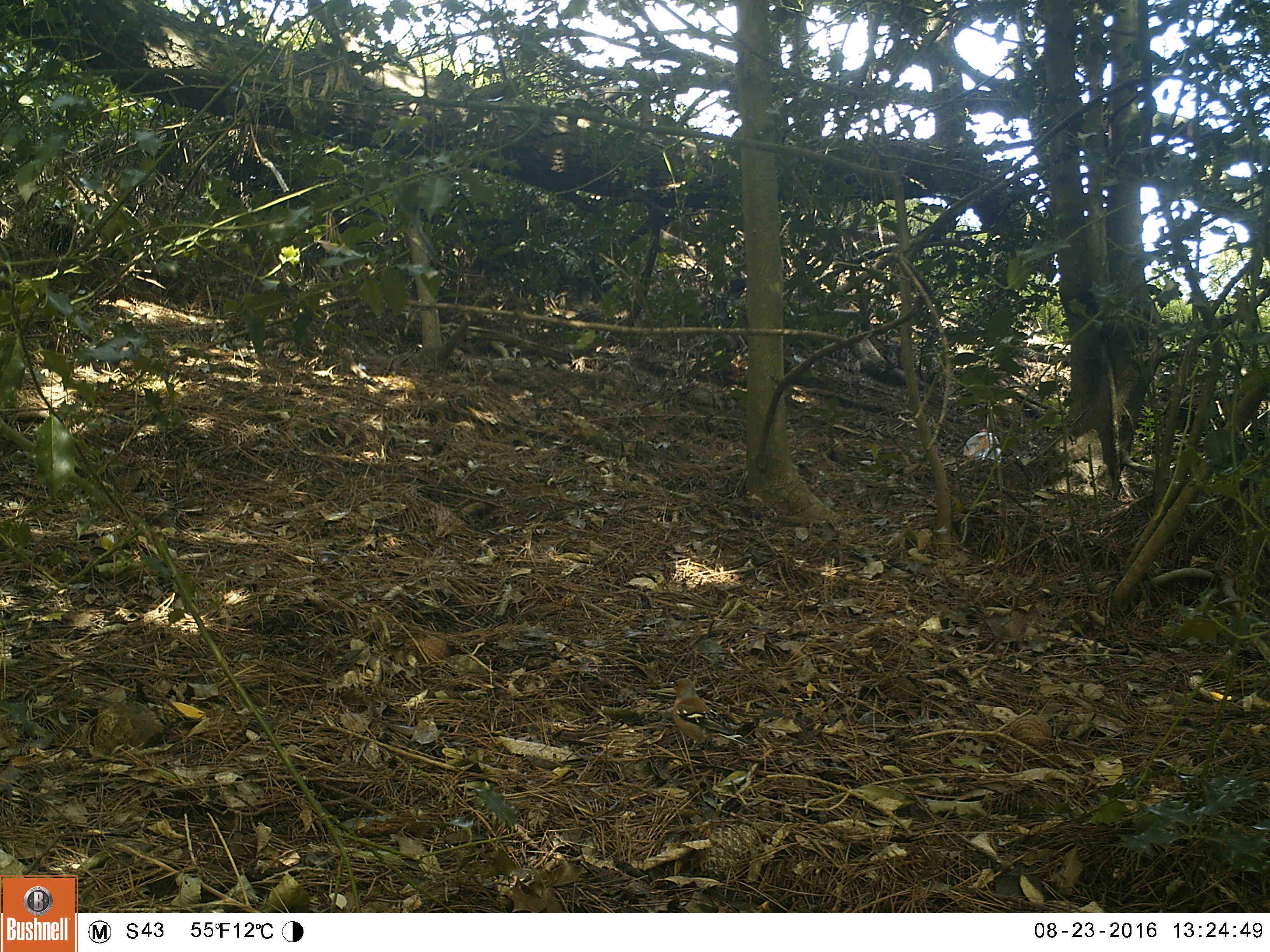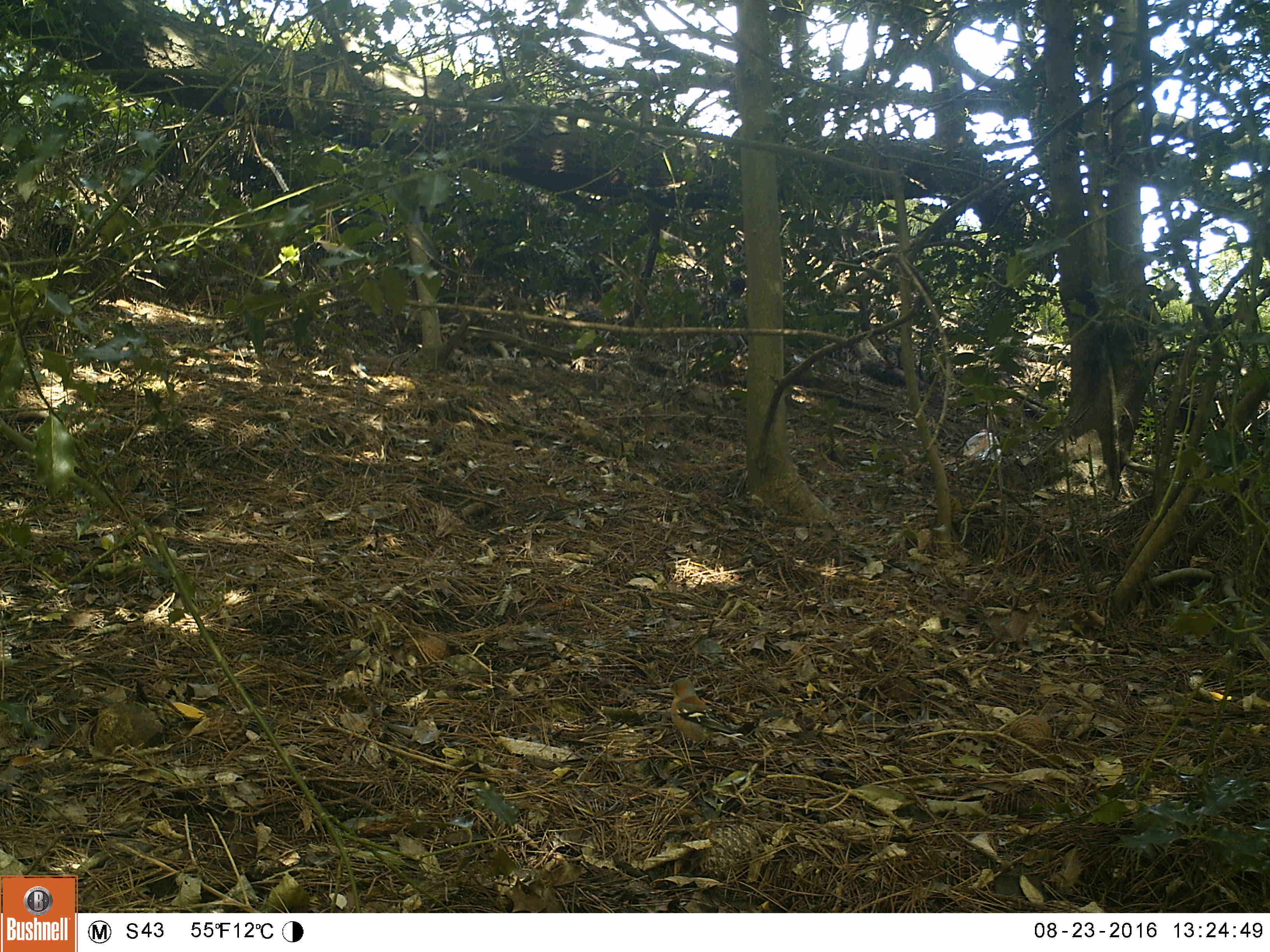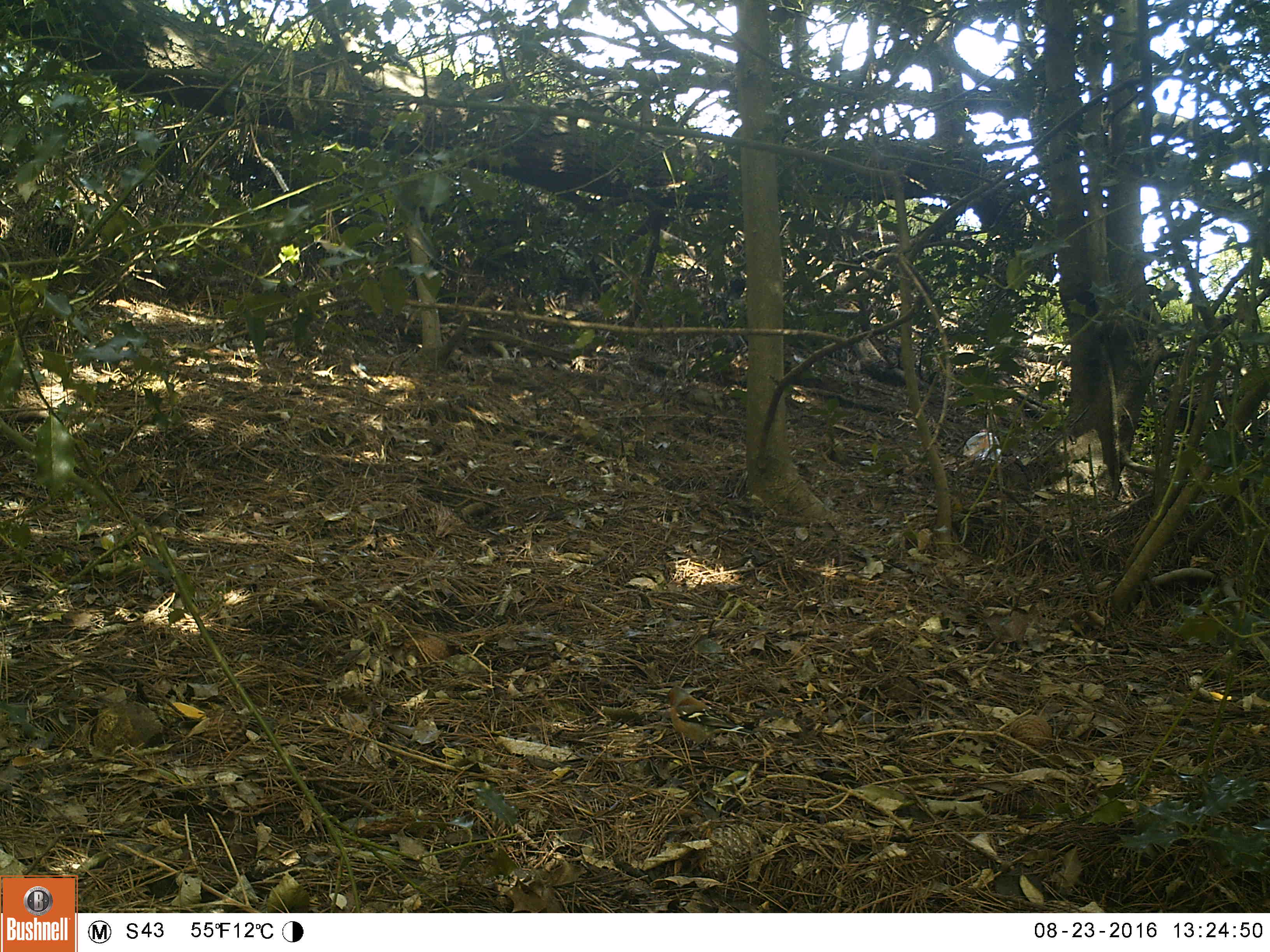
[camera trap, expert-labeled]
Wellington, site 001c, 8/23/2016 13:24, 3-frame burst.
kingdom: Animalia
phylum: Chordata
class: Aves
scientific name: Aves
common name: bird